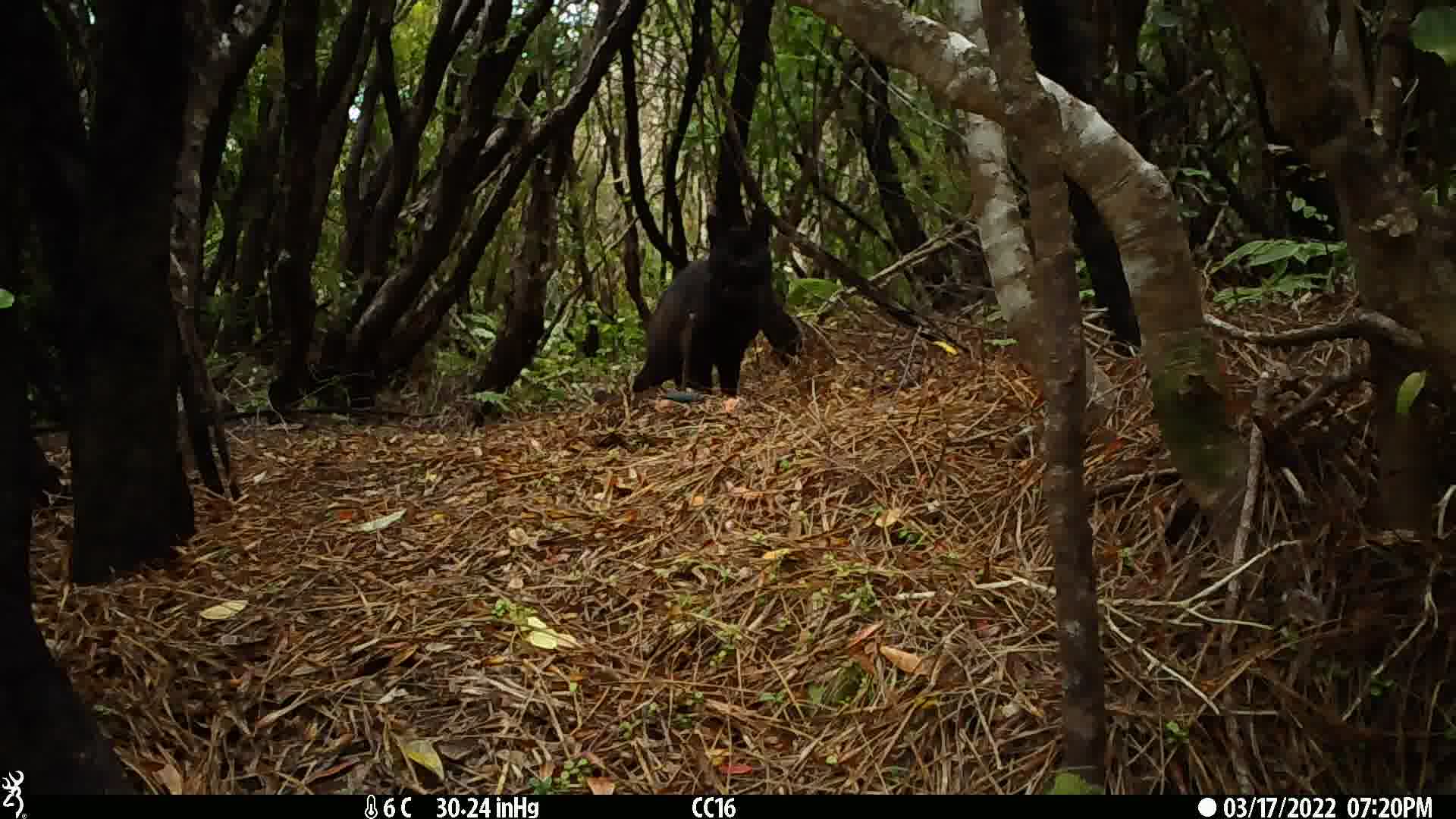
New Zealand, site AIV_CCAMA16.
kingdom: Animalia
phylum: Chordata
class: Mammalia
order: Carnivora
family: Felidae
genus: Felis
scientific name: Felis catus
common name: domestic cat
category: cat